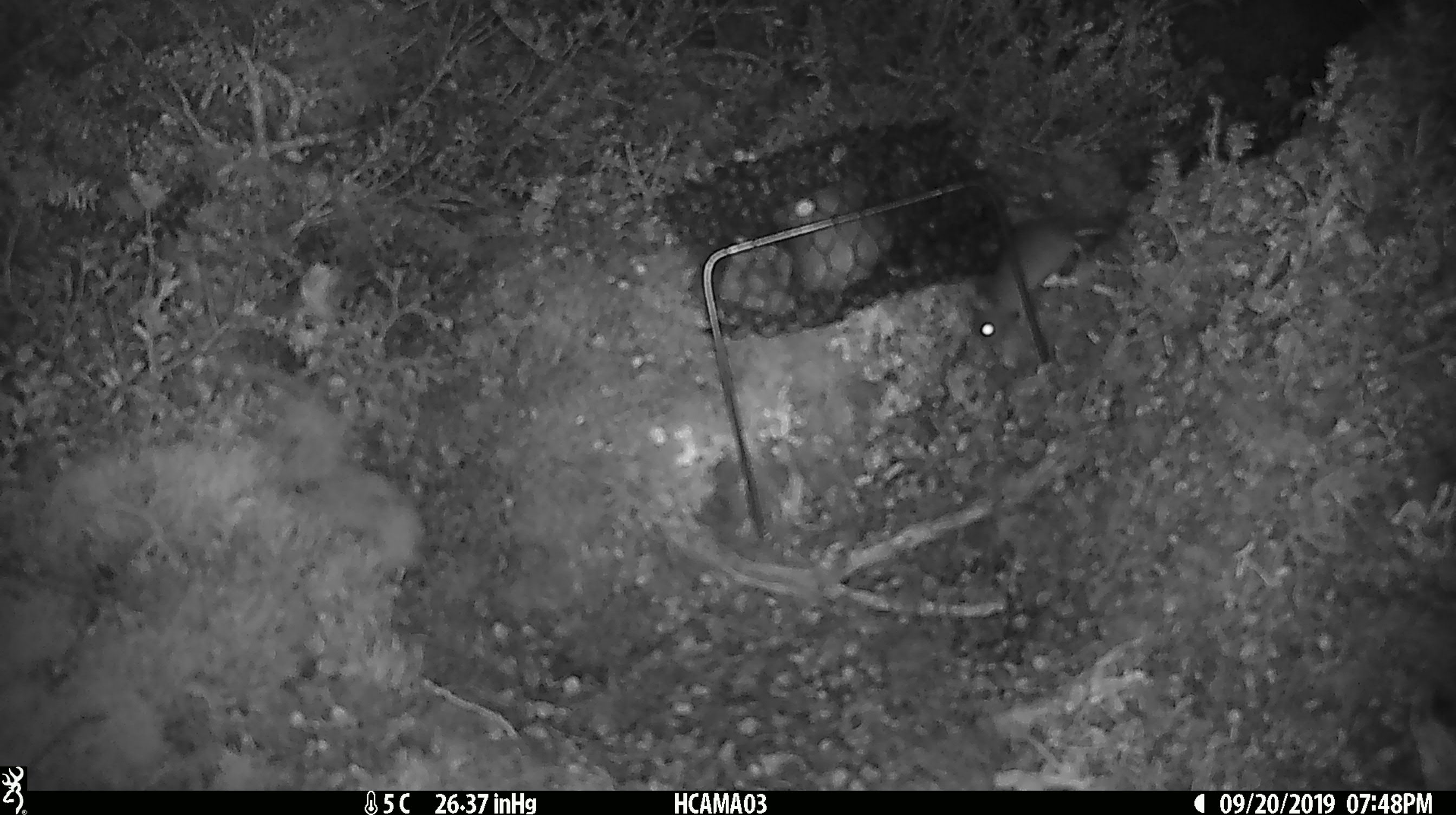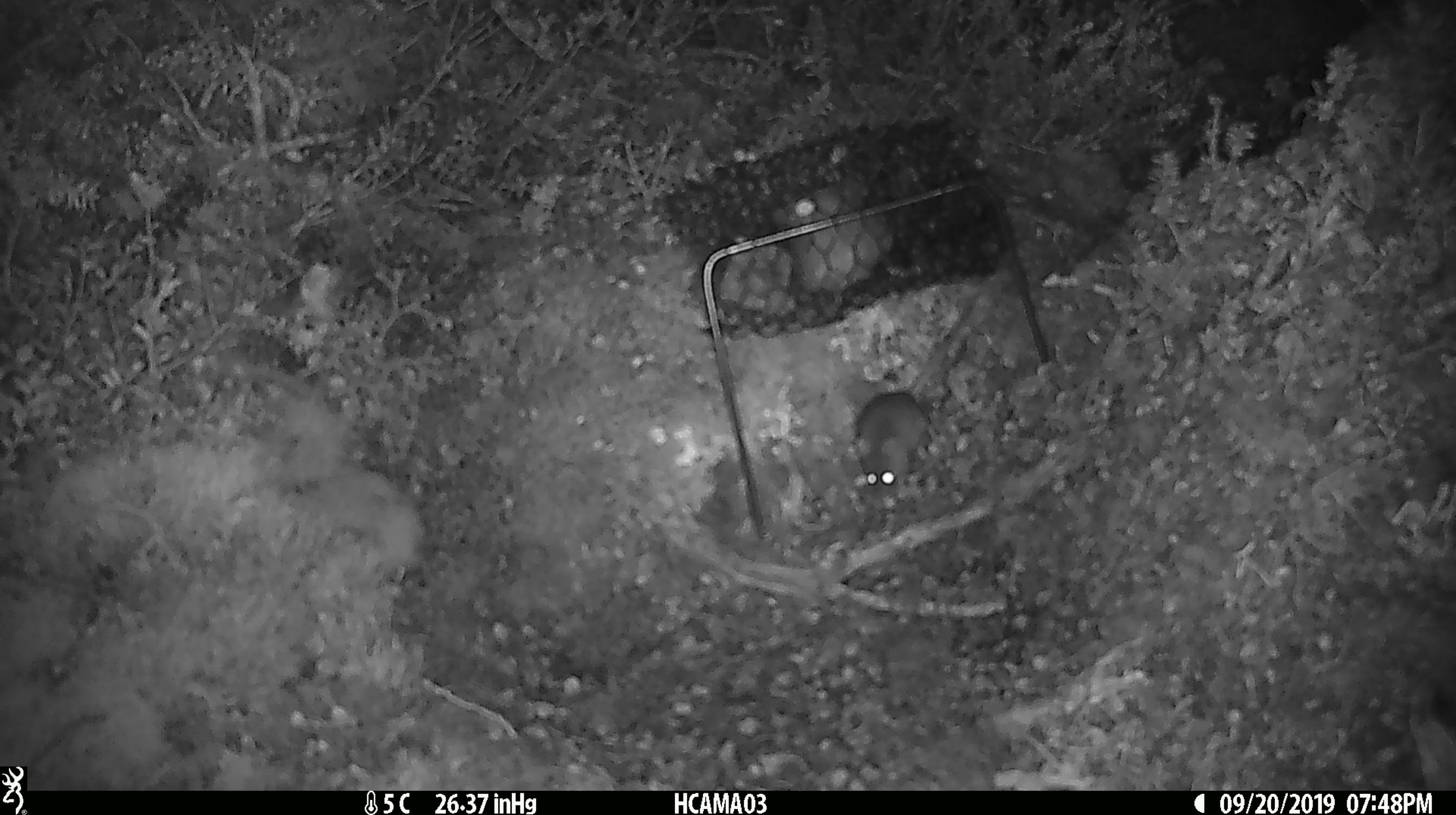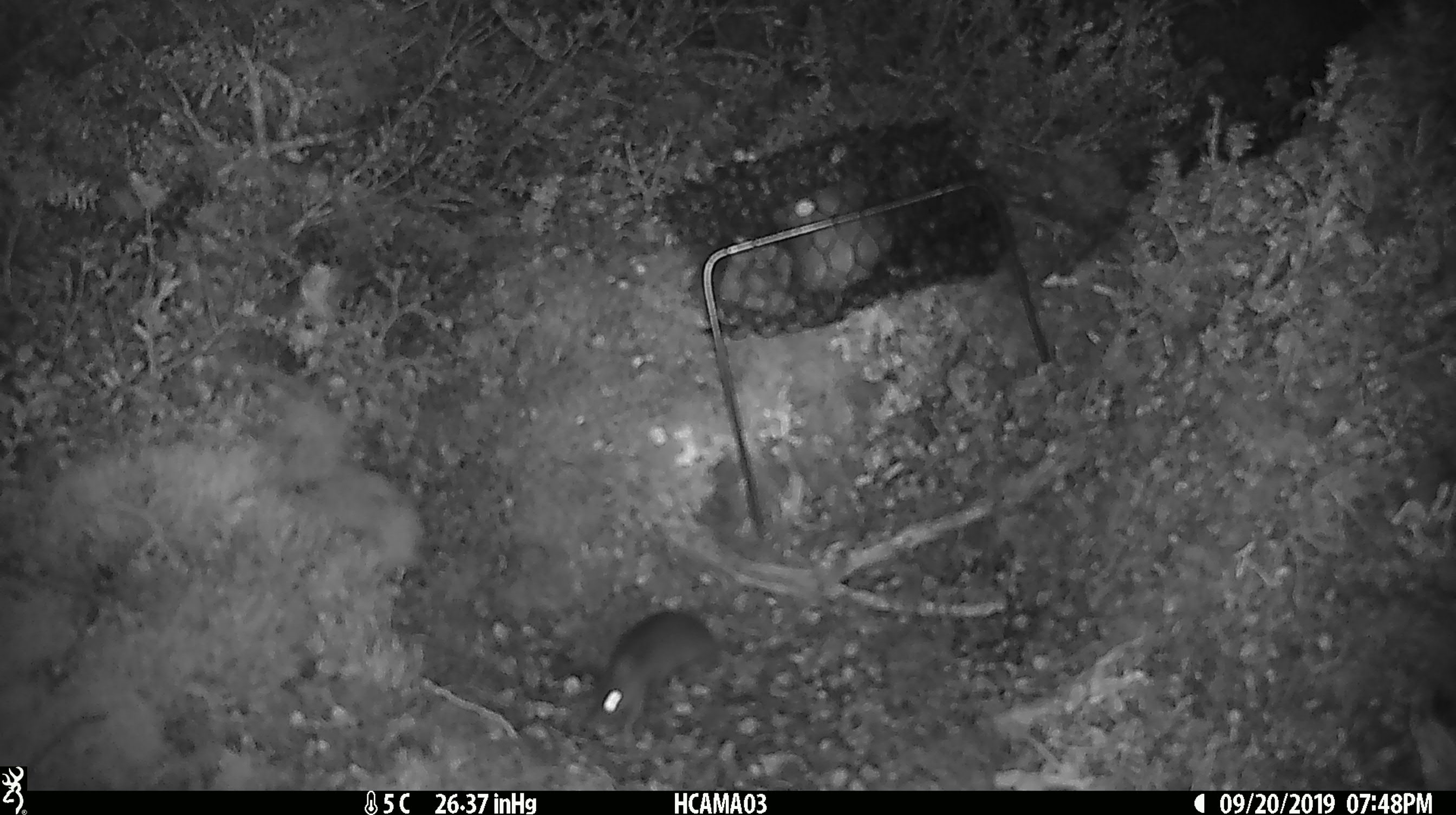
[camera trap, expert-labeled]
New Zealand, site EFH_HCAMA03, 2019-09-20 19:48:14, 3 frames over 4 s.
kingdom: Animalia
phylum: Chordata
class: Mammalia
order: Rodentia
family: Muridae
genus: Mus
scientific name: Mus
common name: mouse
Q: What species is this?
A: Mouse (Mus).